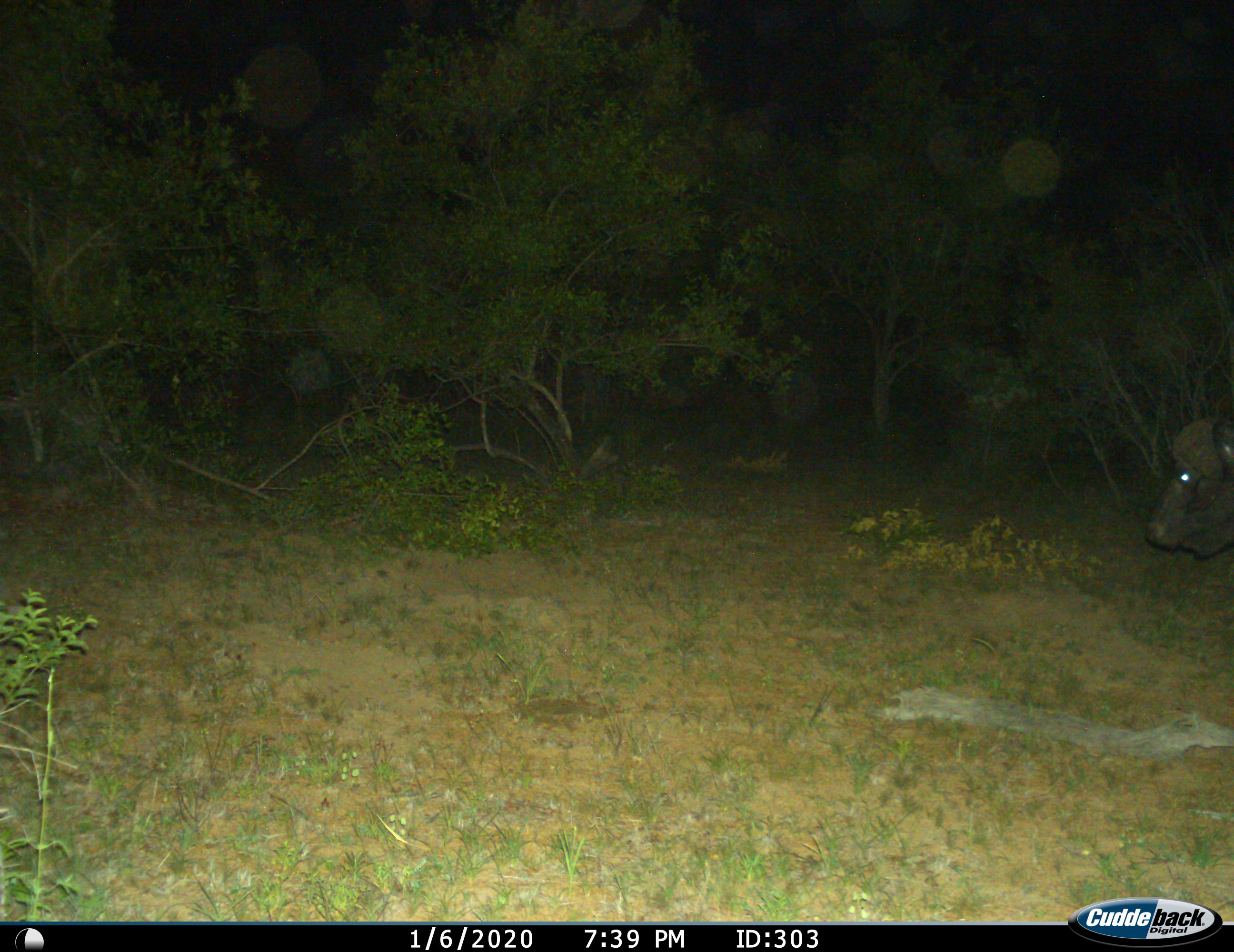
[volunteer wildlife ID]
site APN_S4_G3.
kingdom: Animalia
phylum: Chordata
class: Mammalia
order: Artiodactyla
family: Bovidae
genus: Syncerus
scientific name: Syncerus caffer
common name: african buffalo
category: buffalo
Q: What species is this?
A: Buffalo (african buffalo) (Syncerus caffer).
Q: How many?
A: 1.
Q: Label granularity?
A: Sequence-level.